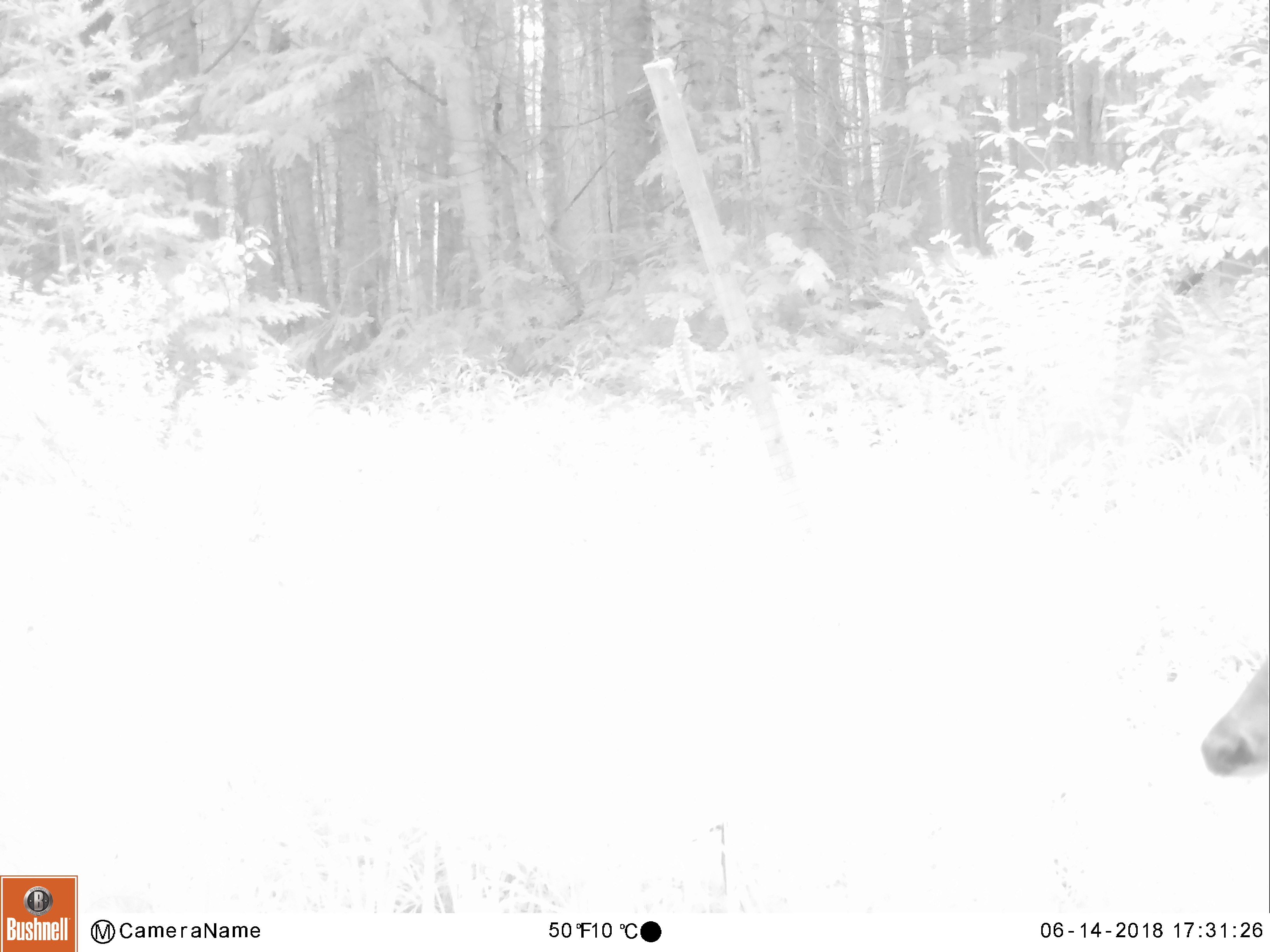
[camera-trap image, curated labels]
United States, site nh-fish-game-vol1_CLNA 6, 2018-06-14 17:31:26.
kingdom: Animalia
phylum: Chordata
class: Mammalia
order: Artiodactyla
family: Cervidae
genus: Odocoileus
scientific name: Odocoileus virginianus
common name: white-tailed deer